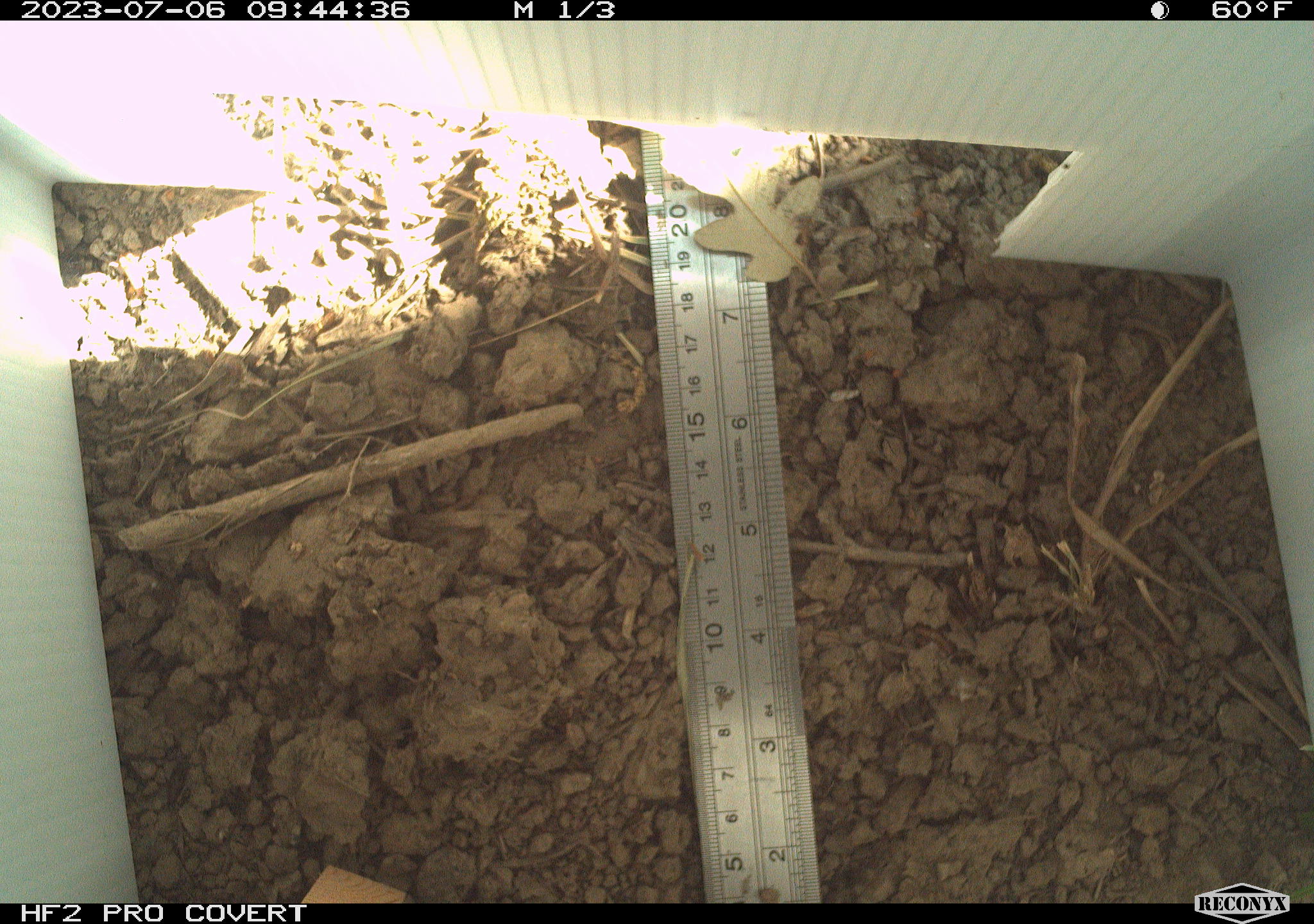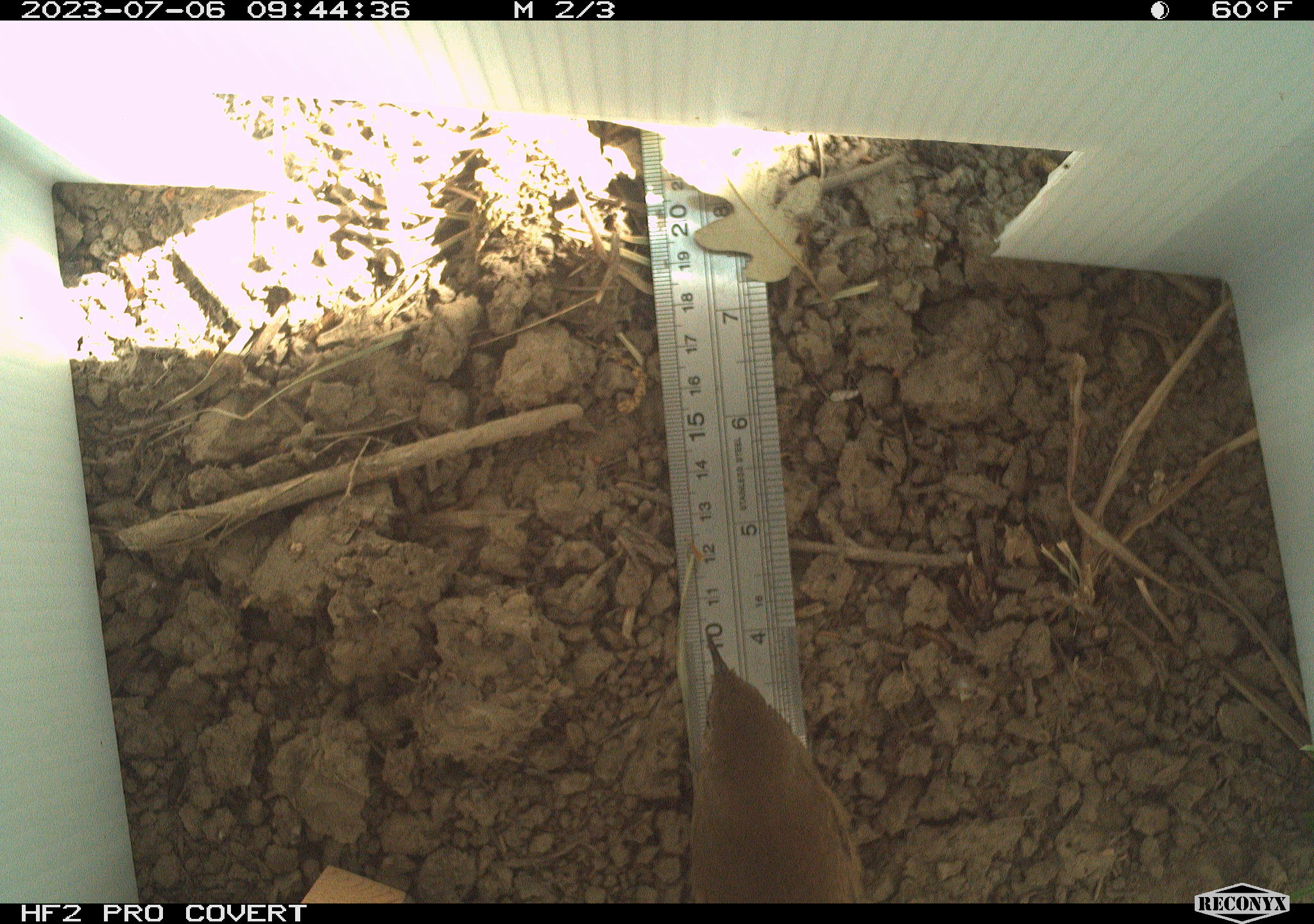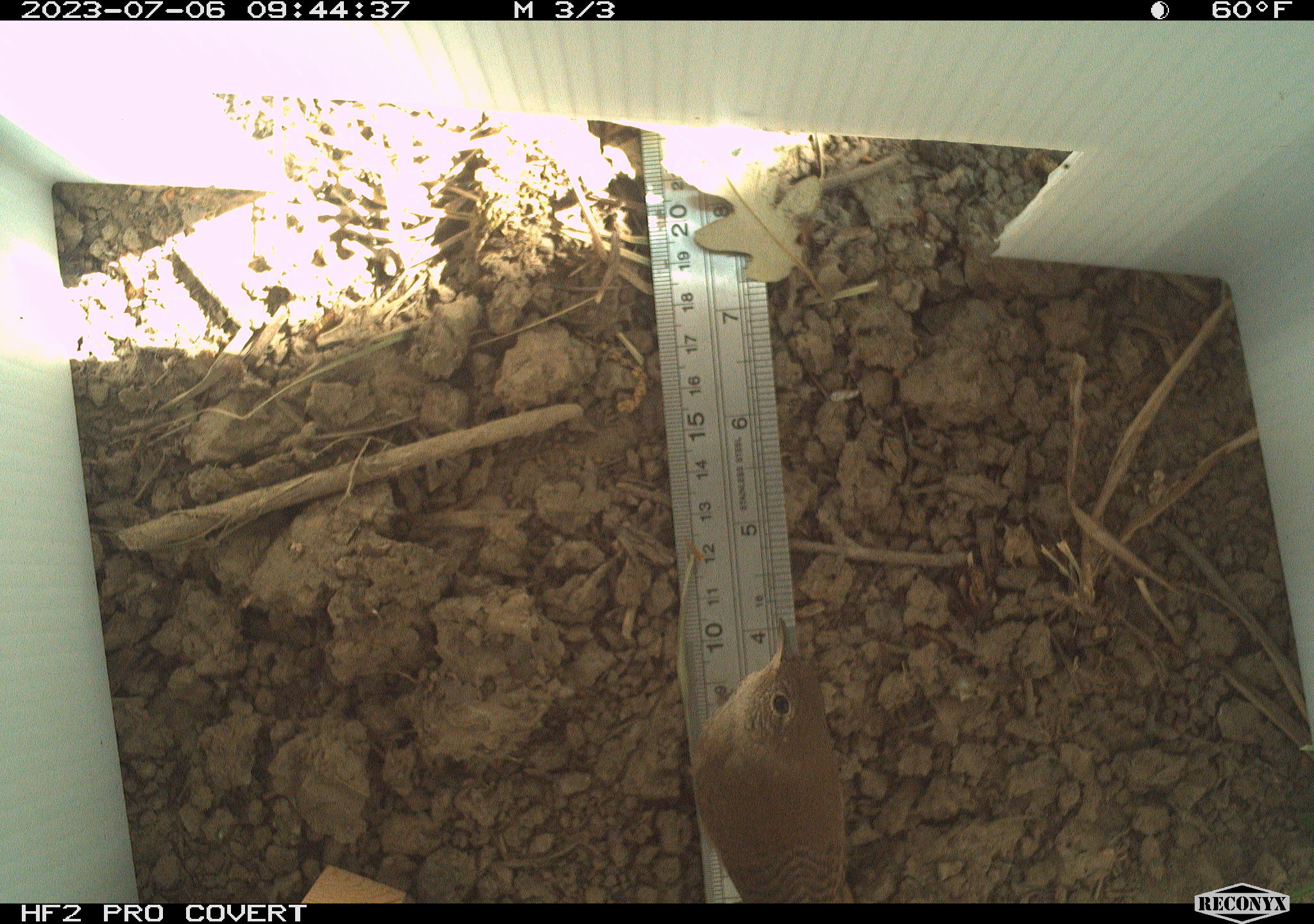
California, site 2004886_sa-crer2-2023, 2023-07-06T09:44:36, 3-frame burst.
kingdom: Animalia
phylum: Chordata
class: Aves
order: Passeriformes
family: Troglodytidae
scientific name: Troglodytidae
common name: wren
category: troglodytidae family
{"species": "troglodytidae family (wren) (Troglodytidae)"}